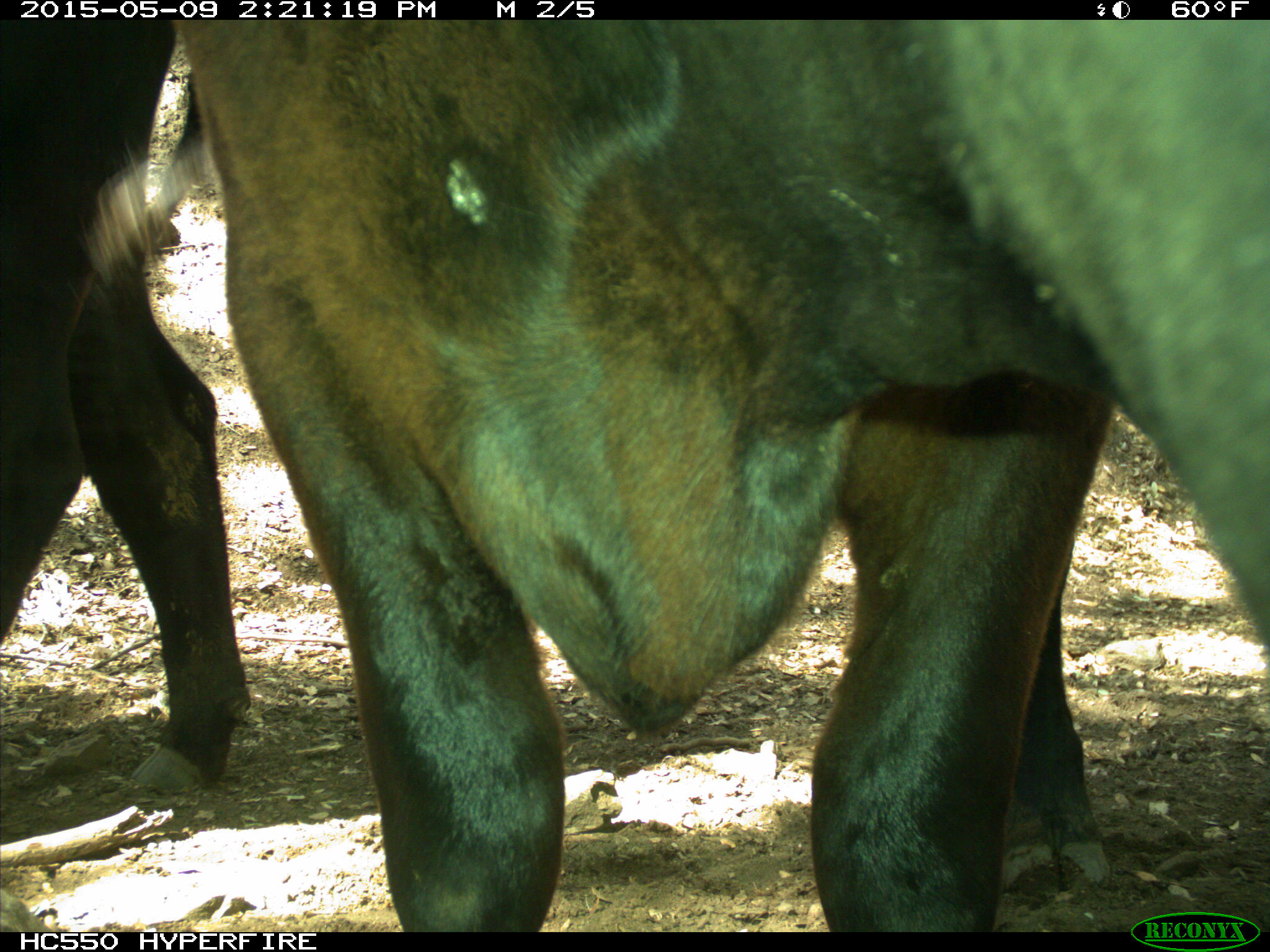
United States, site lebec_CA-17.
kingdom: Animalia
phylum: Chordata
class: Mammalia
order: Artiodactyla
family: Bovidae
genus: Bos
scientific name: Bos taurus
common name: domestic cow